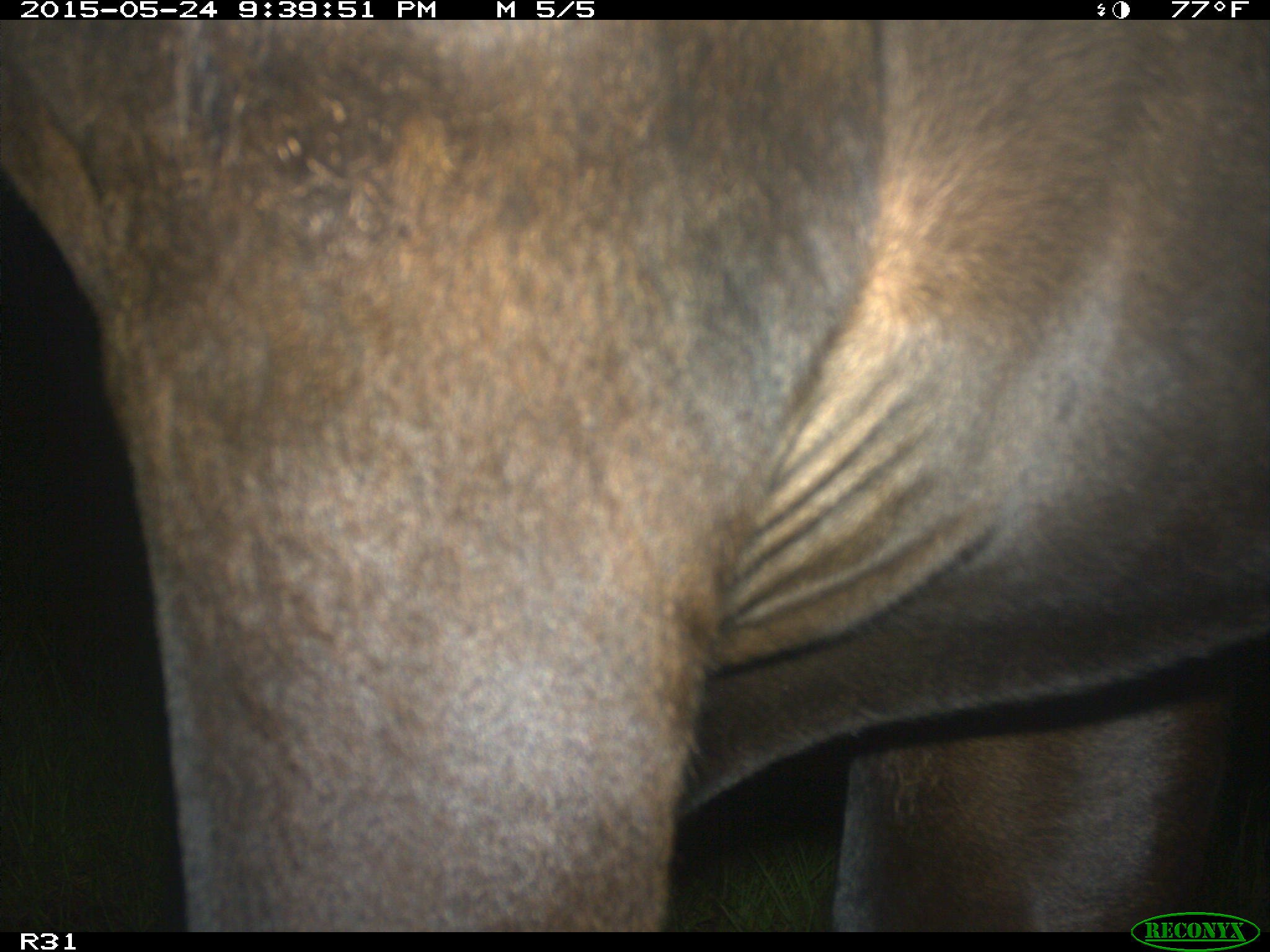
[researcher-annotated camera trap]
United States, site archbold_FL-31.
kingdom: Animalia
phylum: Chordata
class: Mammalia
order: Artiodactyla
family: Bovidae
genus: Bos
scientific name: Bos taurus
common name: domestic cow